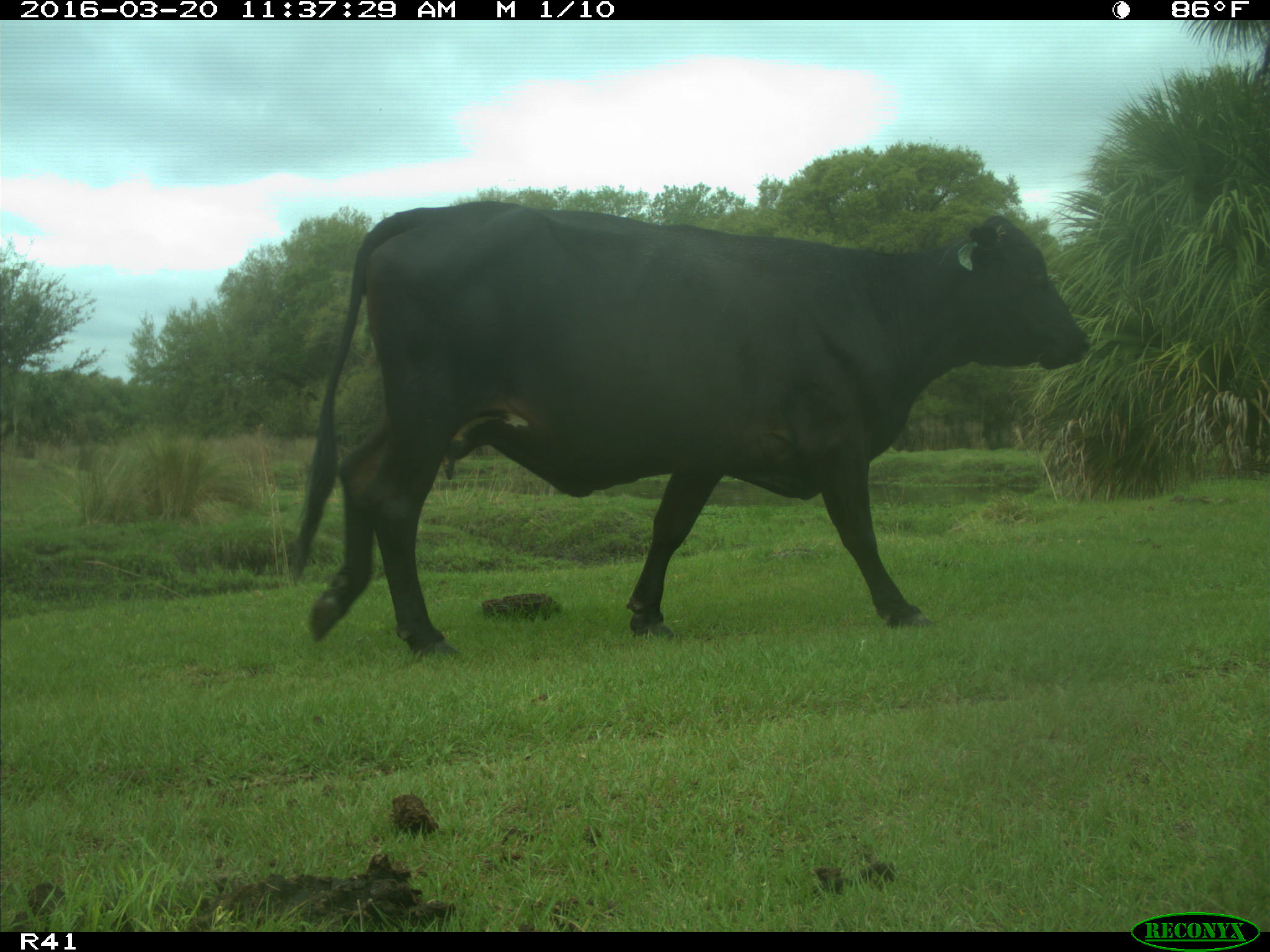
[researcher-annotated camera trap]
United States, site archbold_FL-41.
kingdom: Animalia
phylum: Chordata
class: Mammalia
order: Artiodactyla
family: Bovidae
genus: Bos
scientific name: Bos taurus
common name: domestic cow